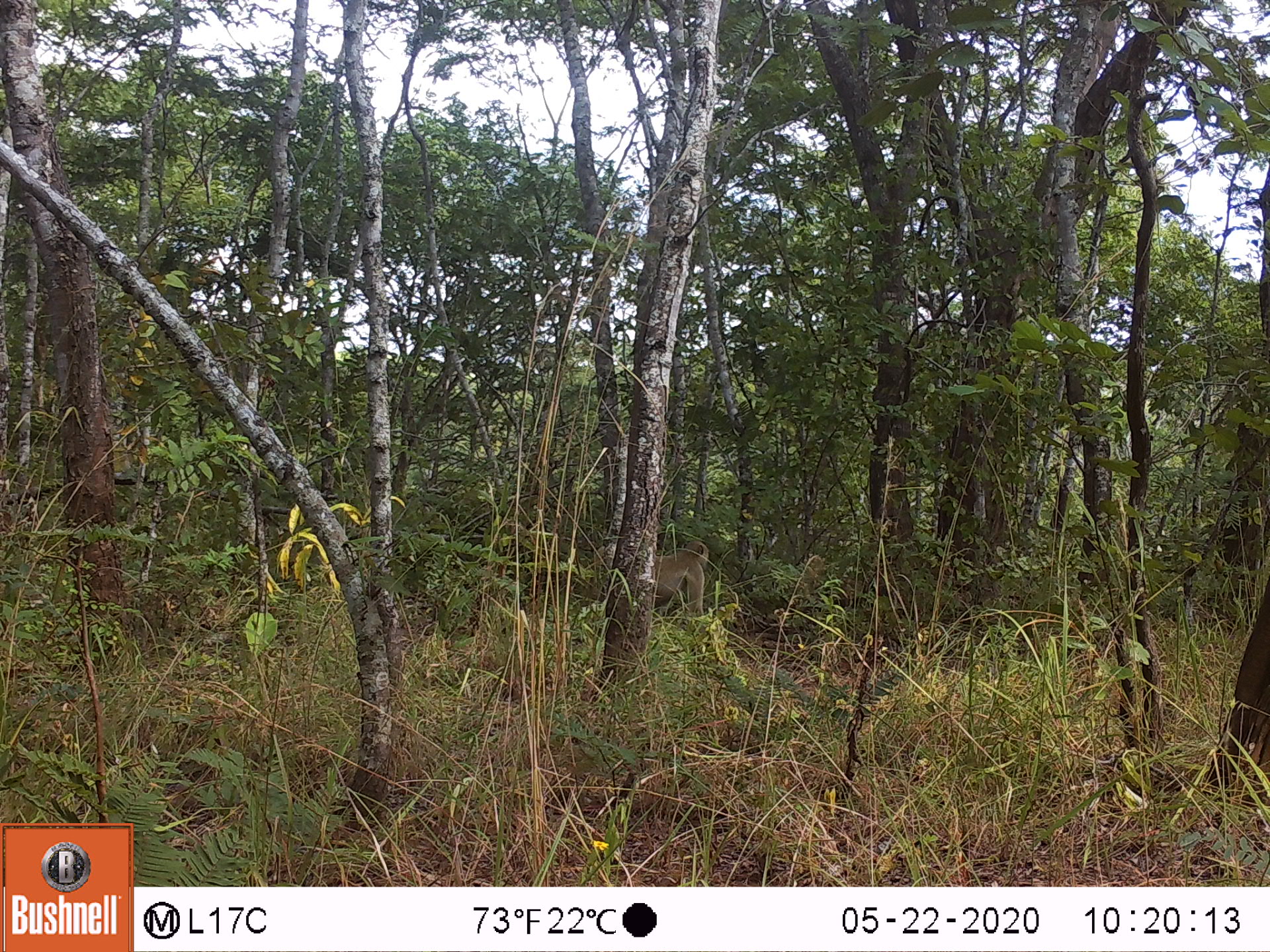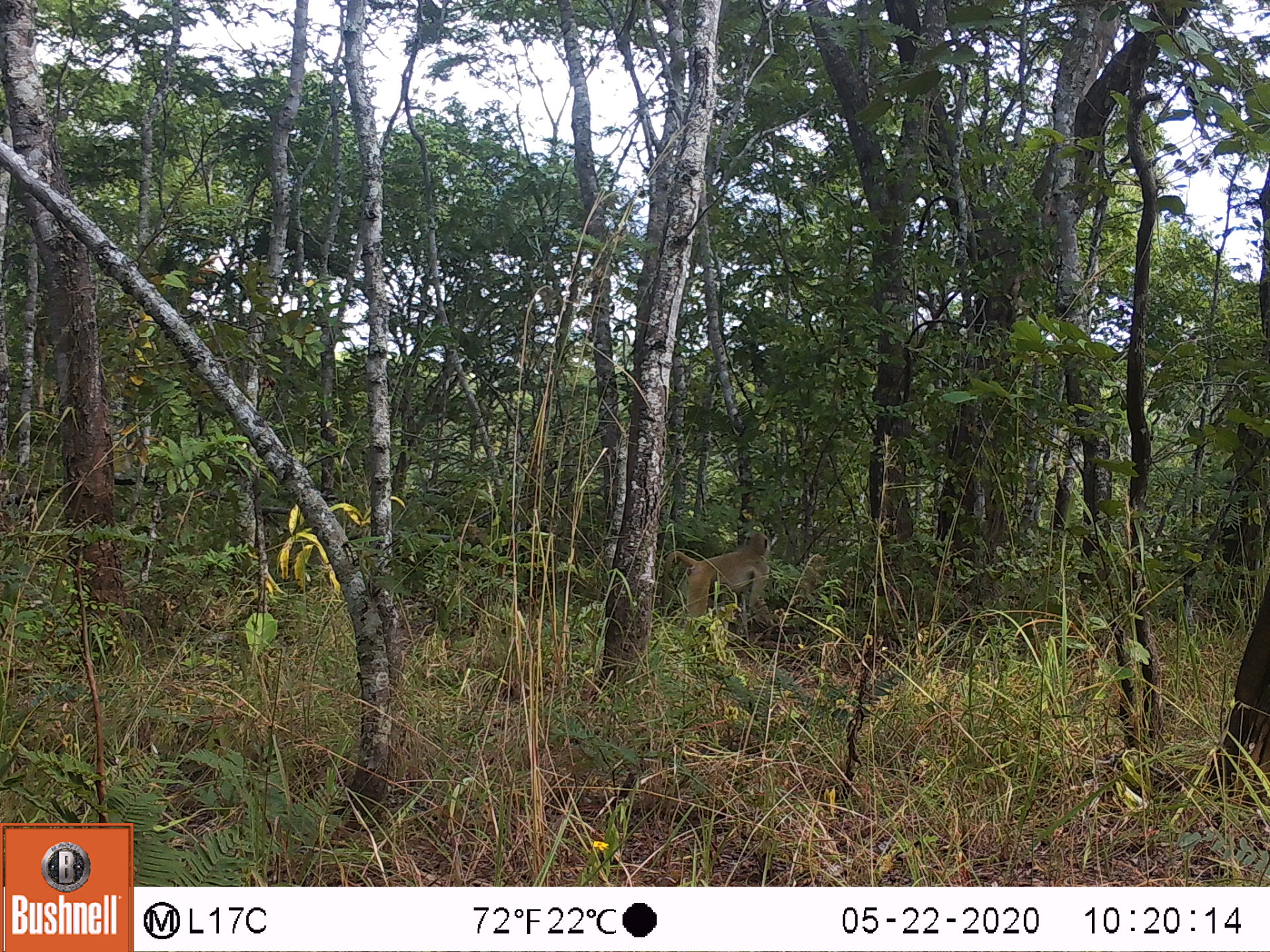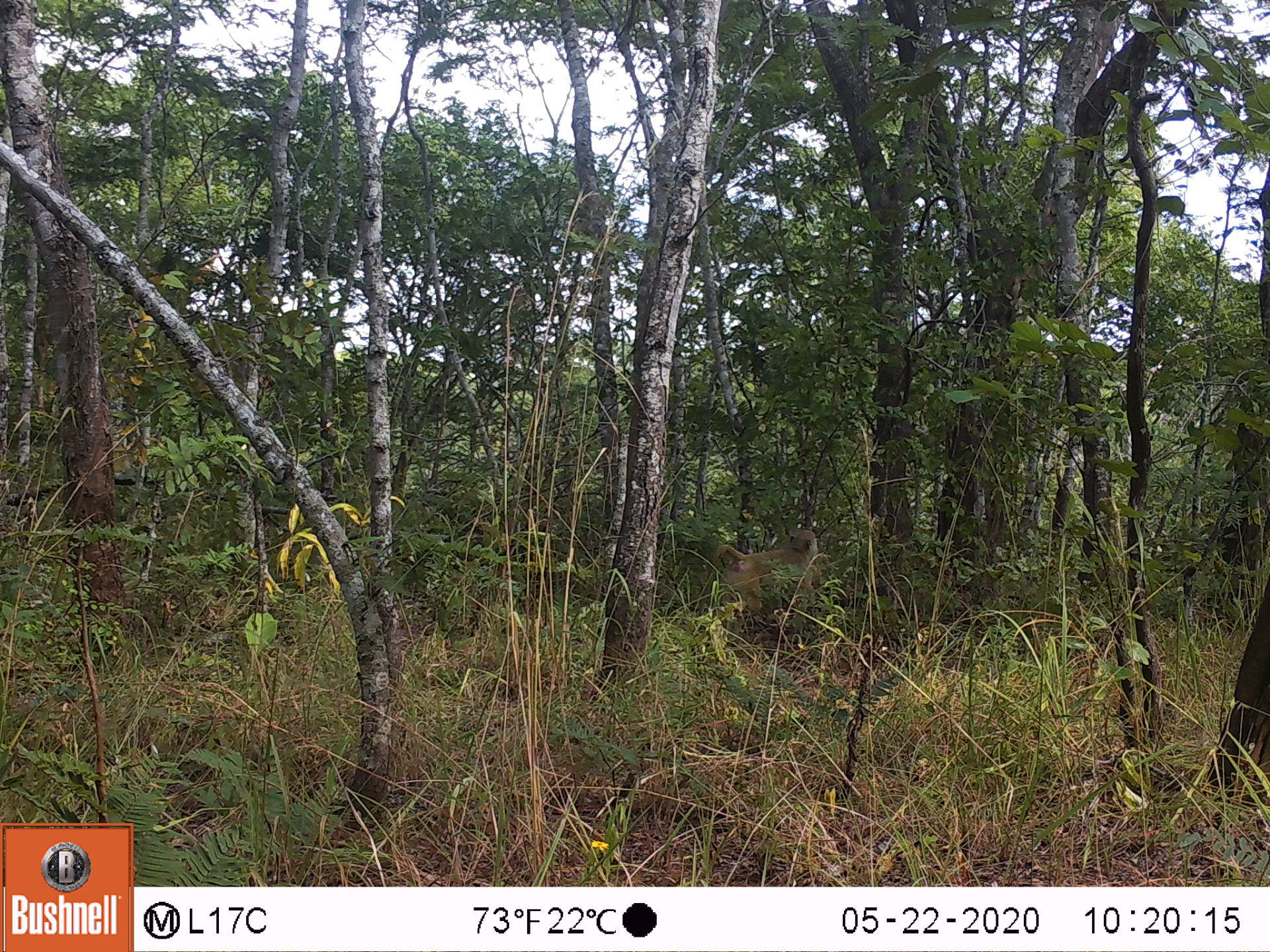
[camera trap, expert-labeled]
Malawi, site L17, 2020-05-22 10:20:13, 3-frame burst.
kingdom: Animalia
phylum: Chordata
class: Mammalia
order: Primates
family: Cercopithecidae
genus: Papio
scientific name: Papio cynocephalus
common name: yellow baboon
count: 1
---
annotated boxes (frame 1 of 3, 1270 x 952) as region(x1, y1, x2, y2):
yellow baboon: region(652, 536, 715, 621)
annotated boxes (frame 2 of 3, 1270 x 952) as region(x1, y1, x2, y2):
yellow baboon: region(661, 527, 772, 648)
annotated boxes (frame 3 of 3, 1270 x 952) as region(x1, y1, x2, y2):
yellow baboon: region(701, 522, 826, 646)